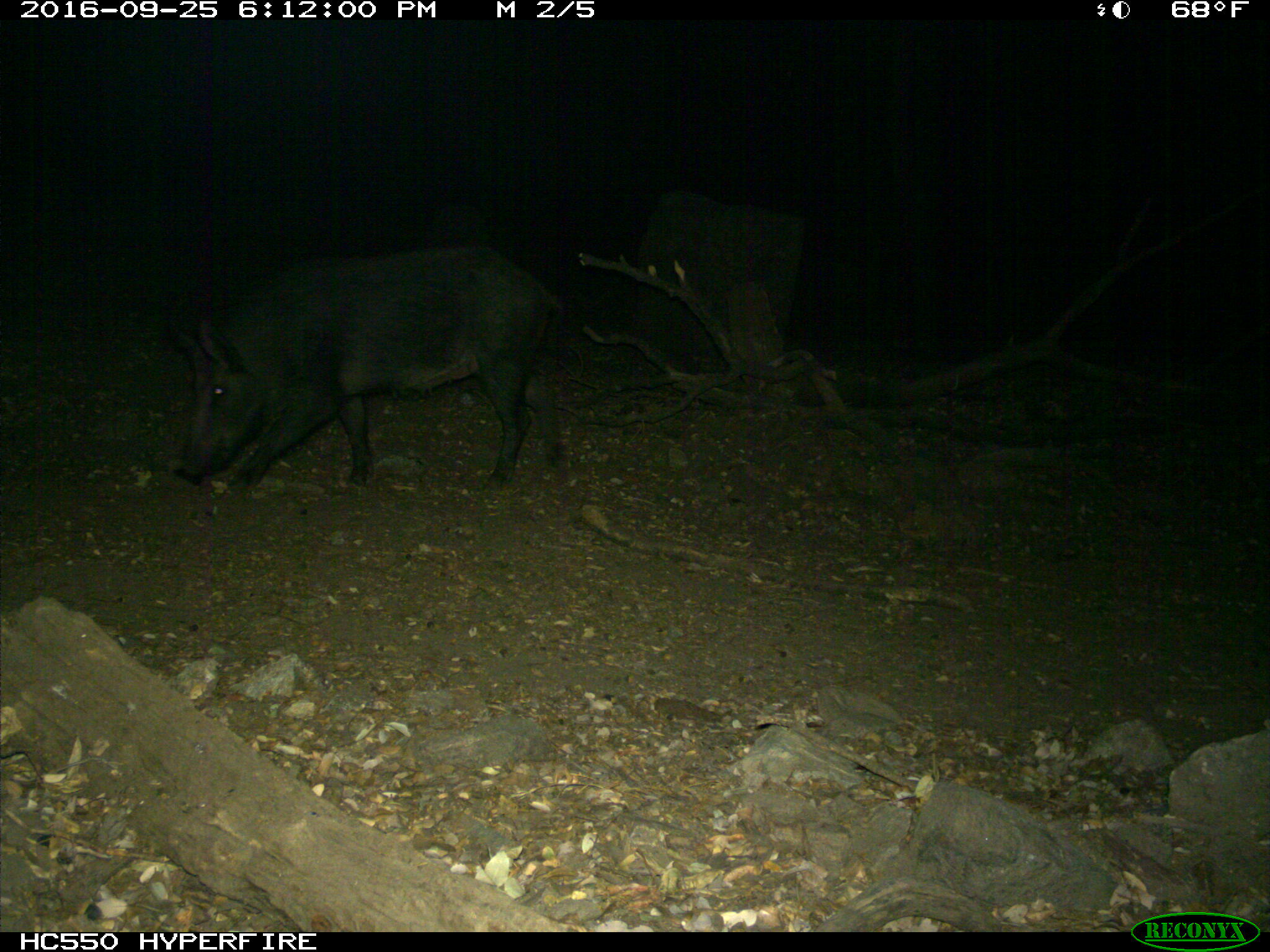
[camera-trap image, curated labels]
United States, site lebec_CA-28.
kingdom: Animalia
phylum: Chordata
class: Mammalia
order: Artiodactyla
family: Suidae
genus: Sus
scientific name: Sus scrofa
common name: wild boar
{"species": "Sus scrofa (wild boar)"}